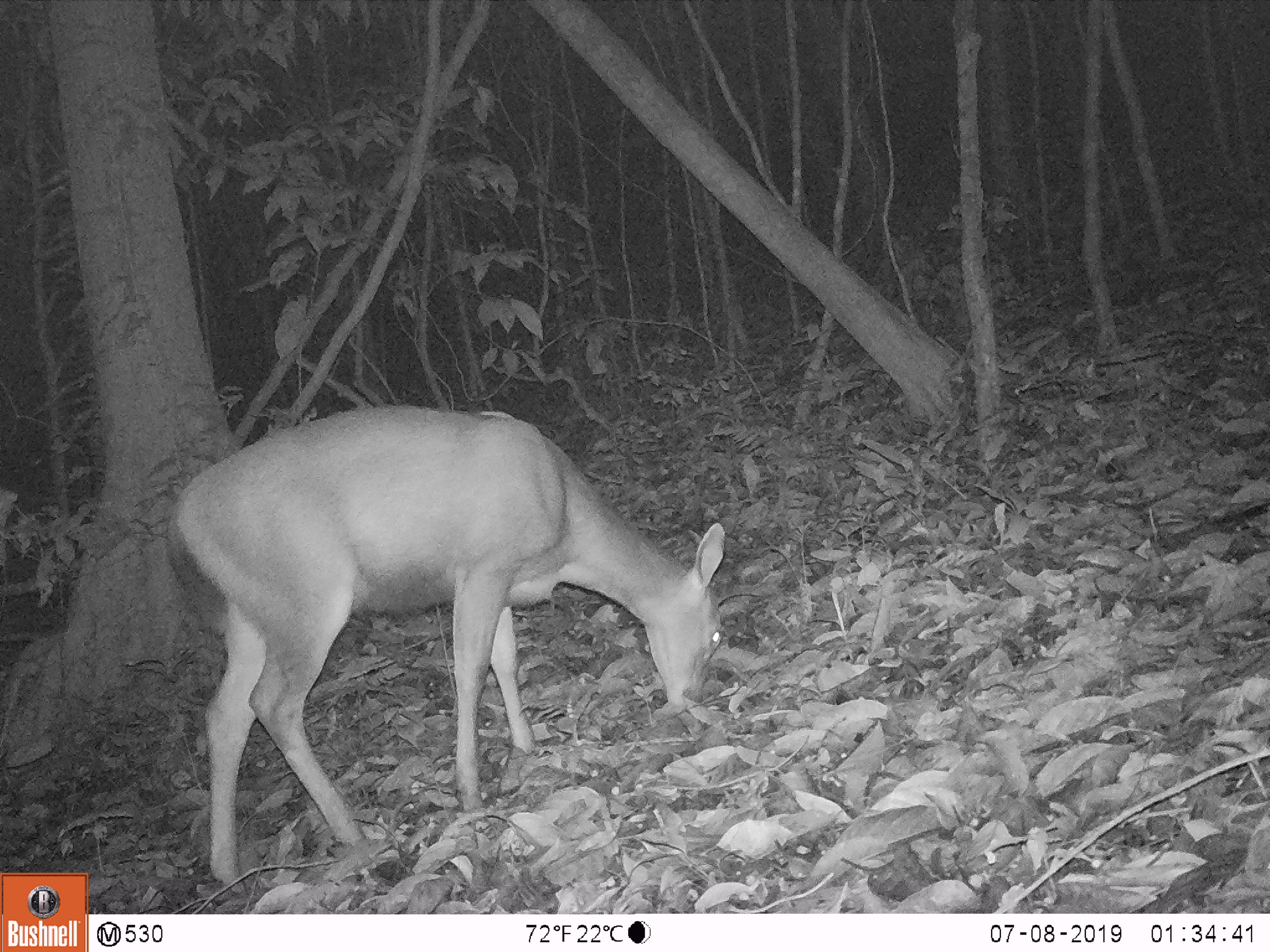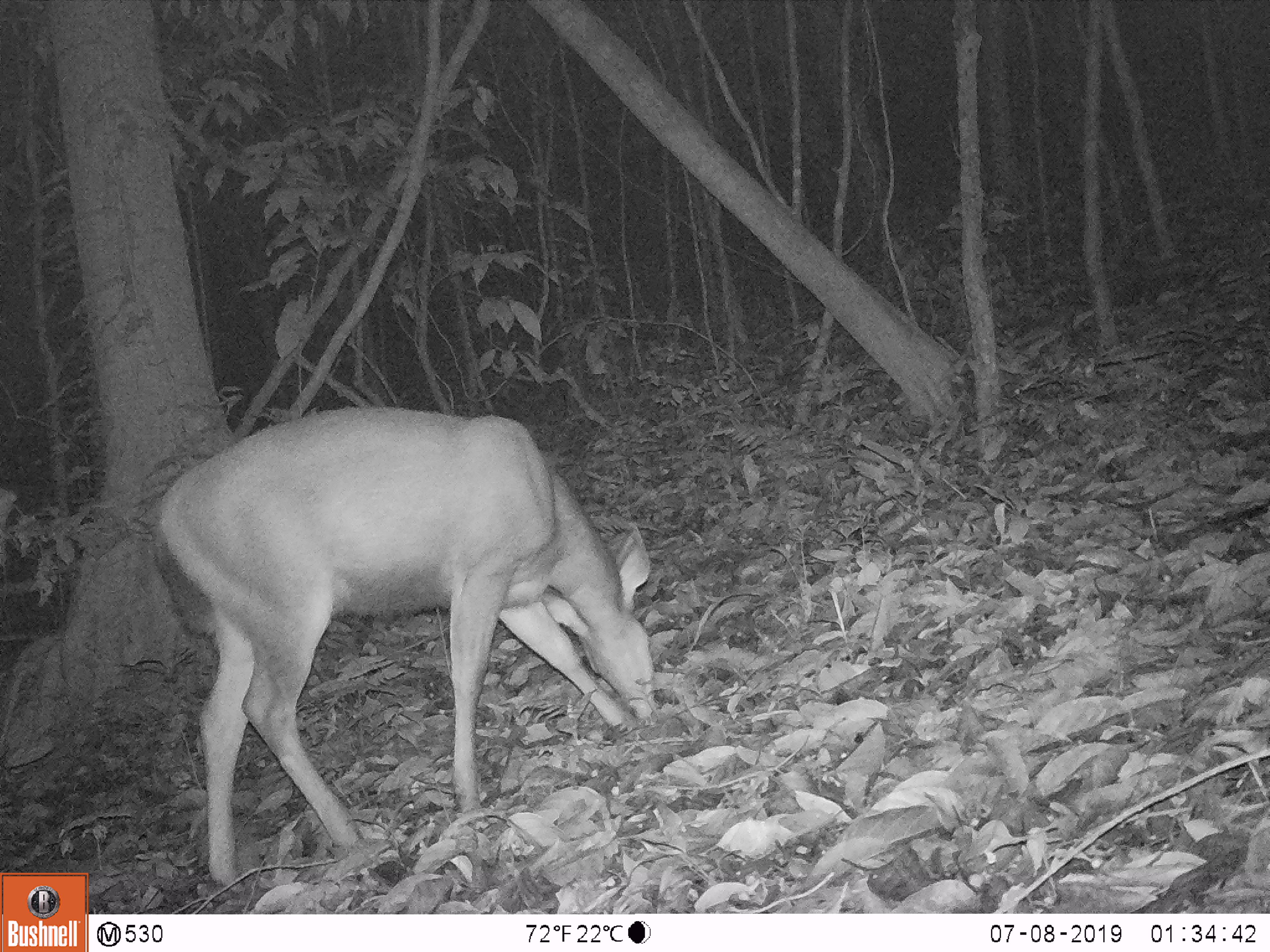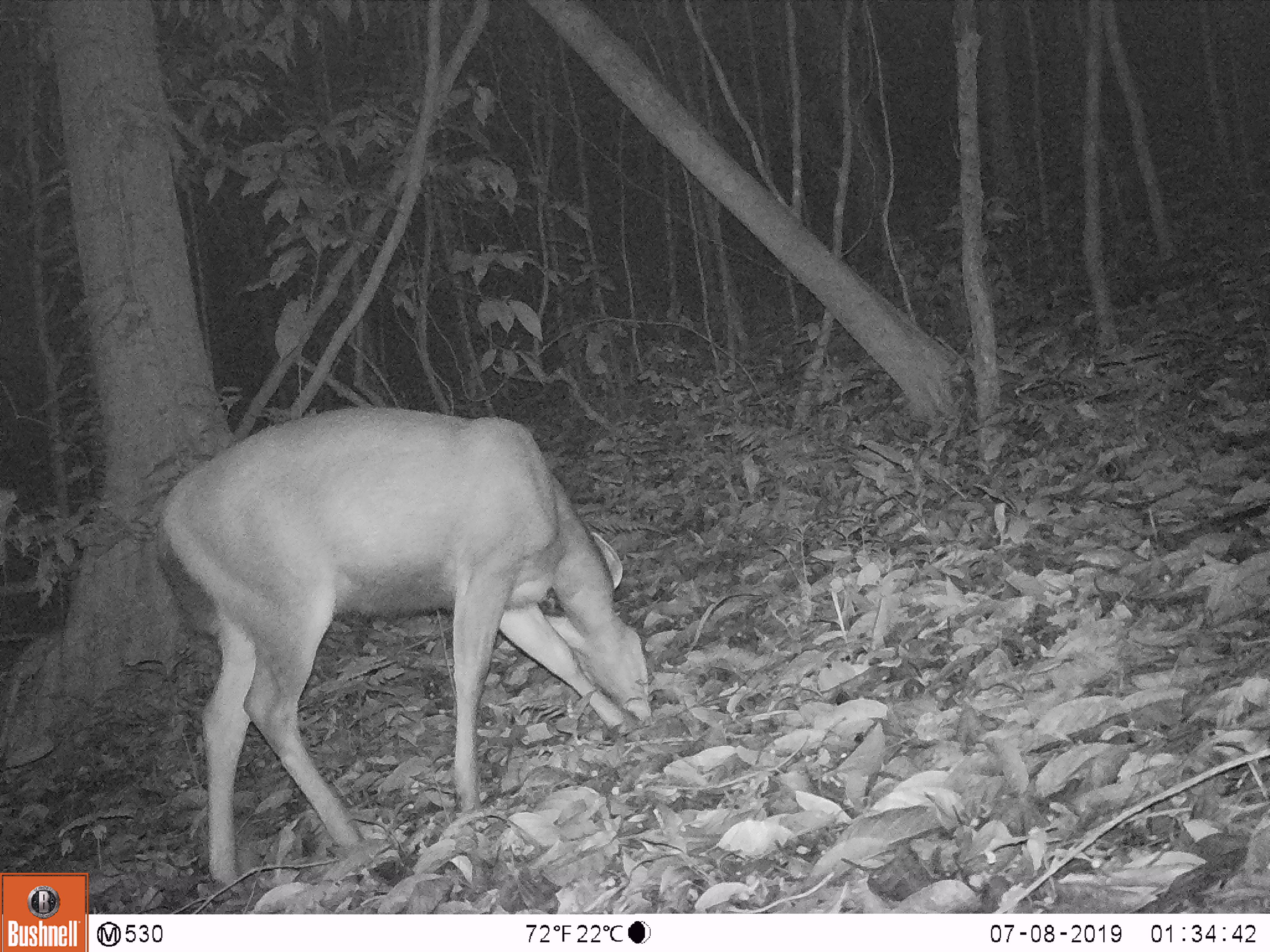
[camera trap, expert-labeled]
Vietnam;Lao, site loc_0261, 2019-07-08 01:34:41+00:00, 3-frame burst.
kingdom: Animalia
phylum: Chordata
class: Mammalia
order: Artiodactyla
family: Cervidae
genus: Rusa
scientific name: Rusa unicolor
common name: sambar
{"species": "sambar (Rusa unicolor)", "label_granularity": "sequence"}